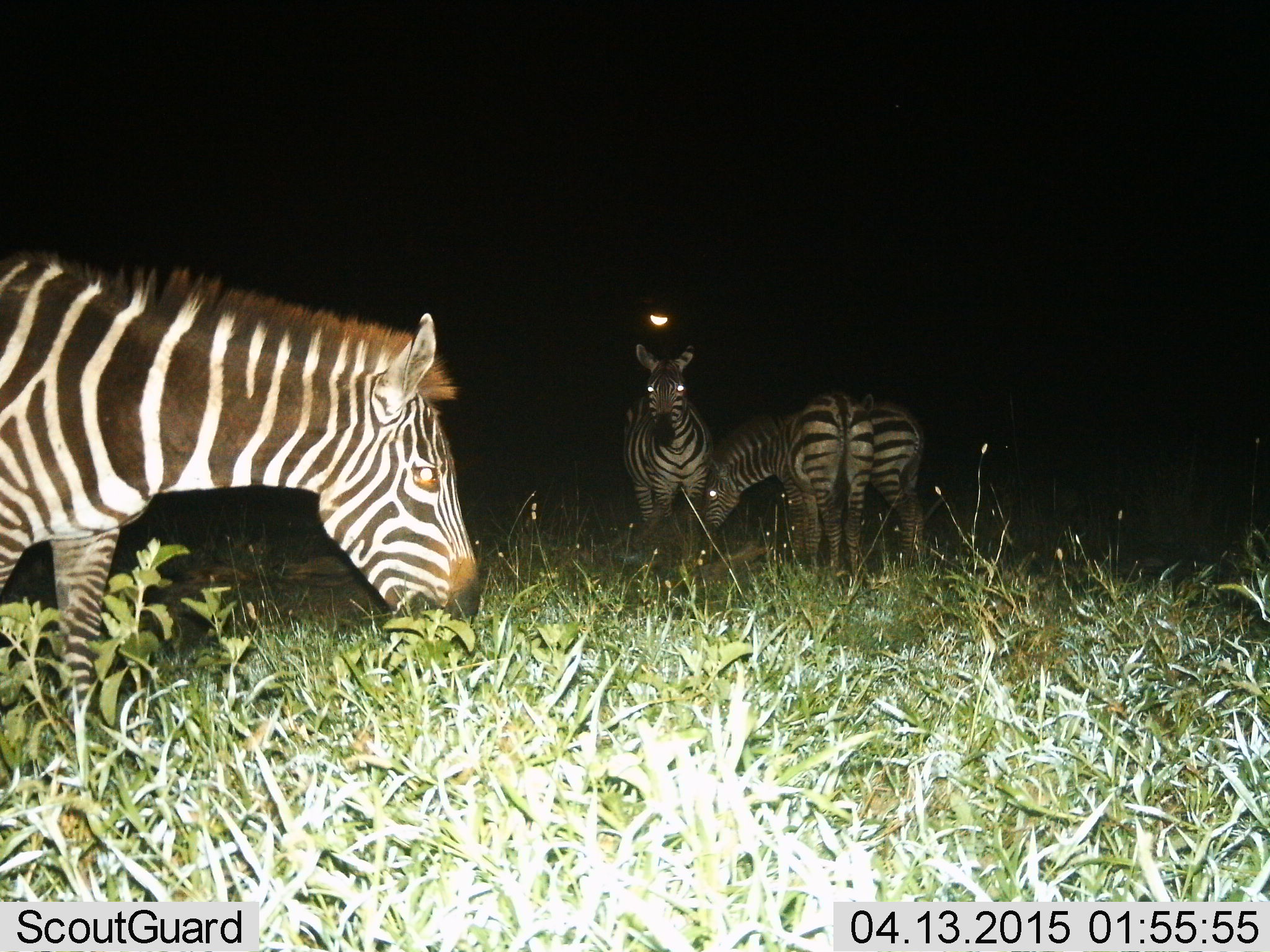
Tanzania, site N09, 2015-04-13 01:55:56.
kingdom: Animalia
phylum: Chordata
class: Mammalia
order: Perissodactyla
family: Equidae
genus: Equus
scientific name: Equus quagga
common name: plains zebra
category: zebra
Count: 4.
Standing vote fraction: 80%.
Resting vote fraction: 0%.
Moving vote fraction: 0%.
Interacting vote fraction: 20%.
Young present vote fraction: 0%.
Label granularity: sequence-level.